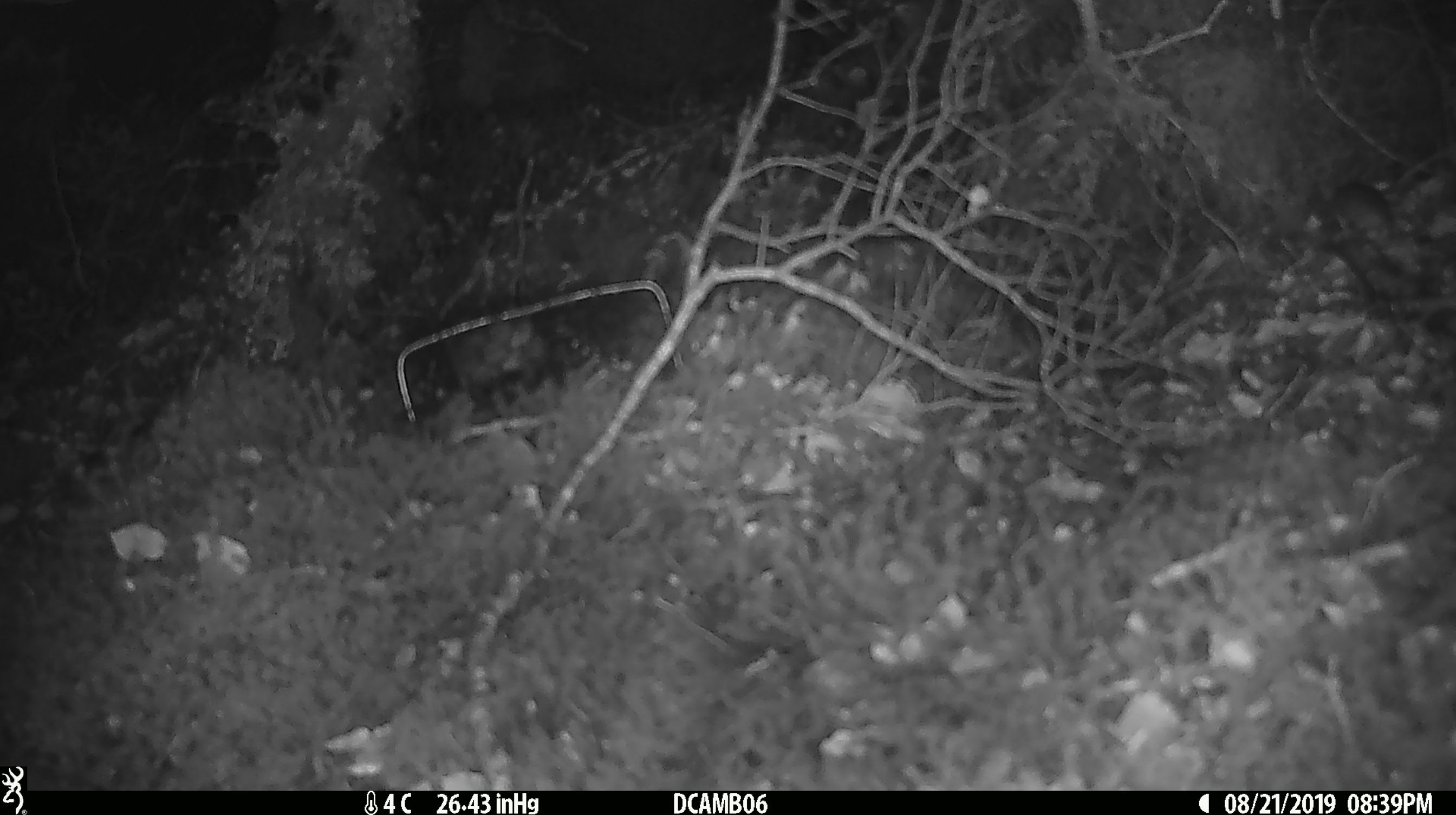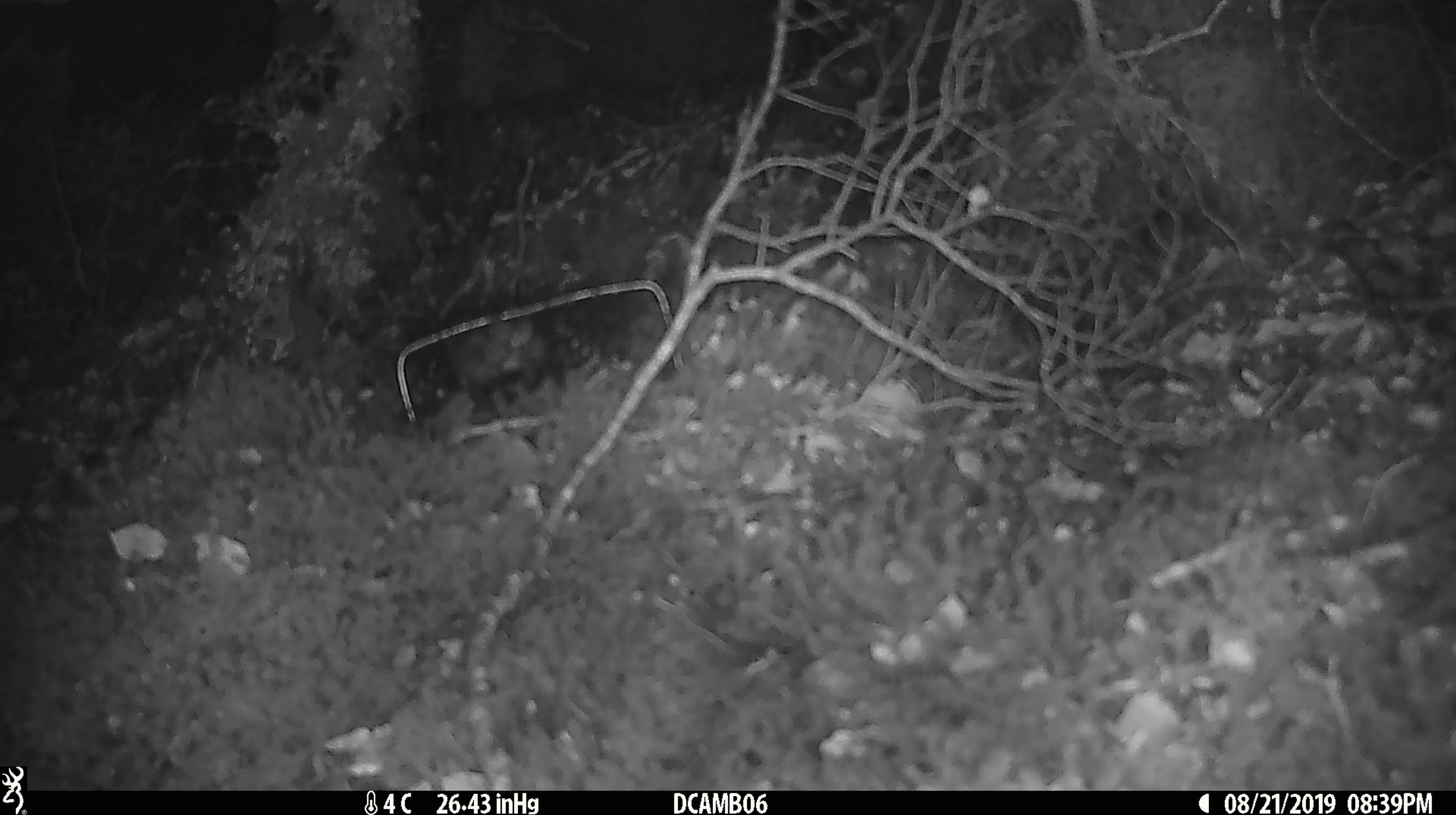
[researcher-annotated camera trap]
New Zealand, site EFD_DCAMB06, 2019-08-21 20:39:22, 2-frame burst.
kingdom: Animalia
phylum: Chordata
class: Mammalia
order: Rodentia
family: Muridae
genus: Mus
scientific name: Mus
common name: mouse